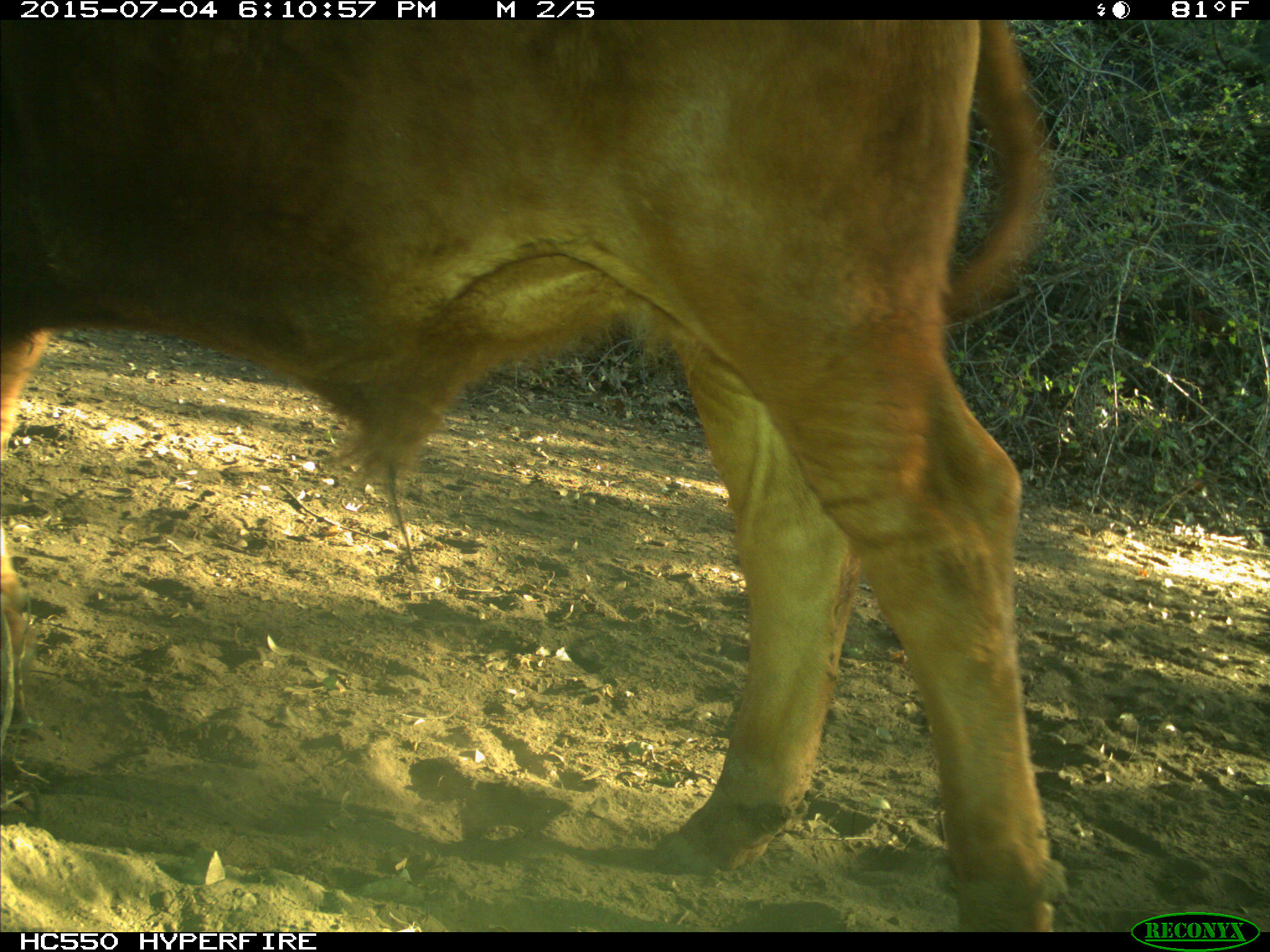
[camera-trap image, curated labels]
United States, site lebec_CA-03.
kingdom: Animalia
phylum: Chordata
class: Mammalia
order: Artiodactyla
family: Bovidae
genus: Bos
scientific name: Bos taurus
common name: domestic cow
Bos taurus (domestic cow).